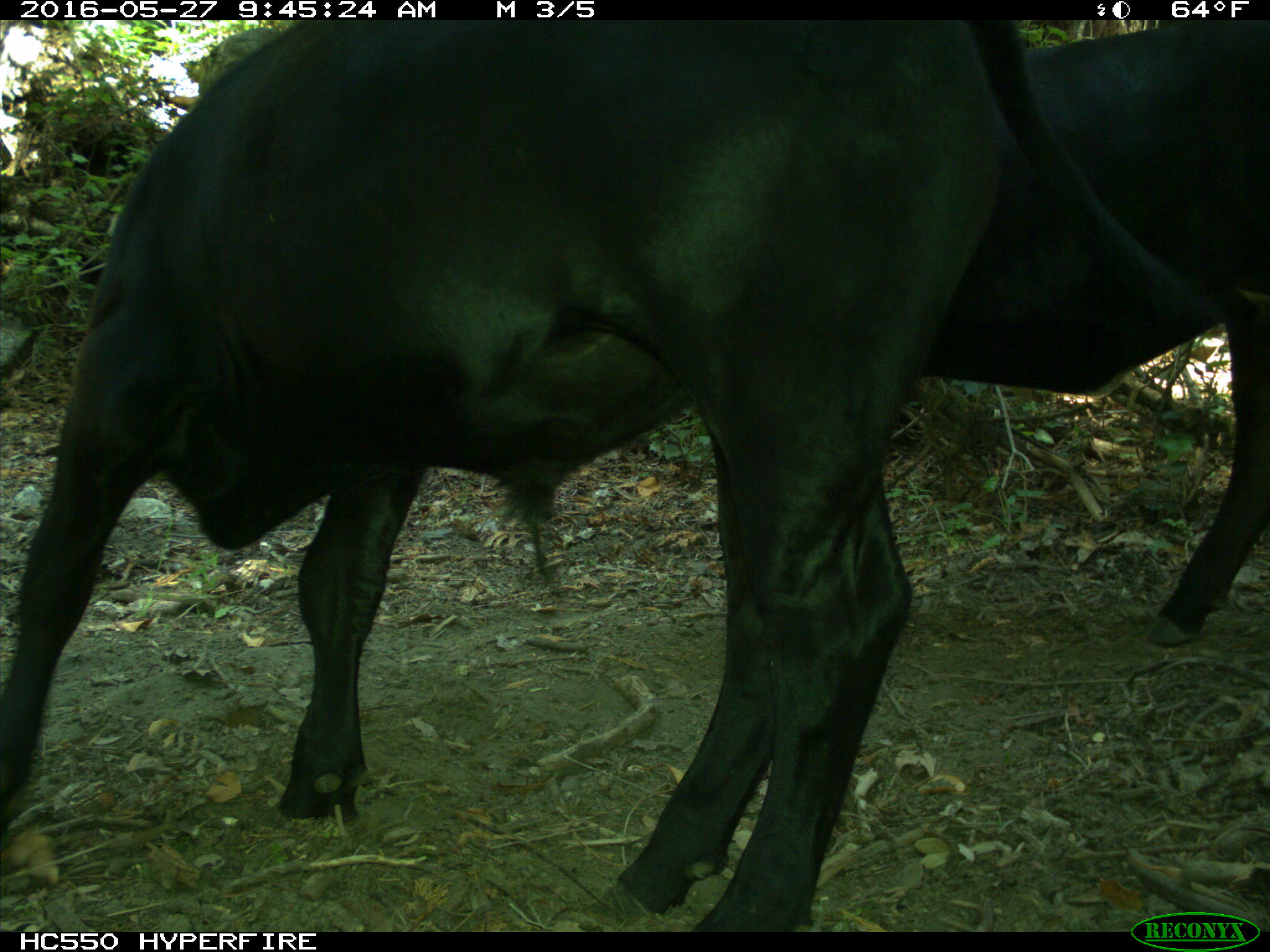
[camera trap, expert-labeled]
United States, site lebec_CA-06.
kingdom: Animalia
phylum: Chordata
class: Mammalia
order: Artiodactyla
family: Bovidae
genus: Bos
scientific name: Bos taurus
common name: domestic cow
Bos taurus (domestic cow).